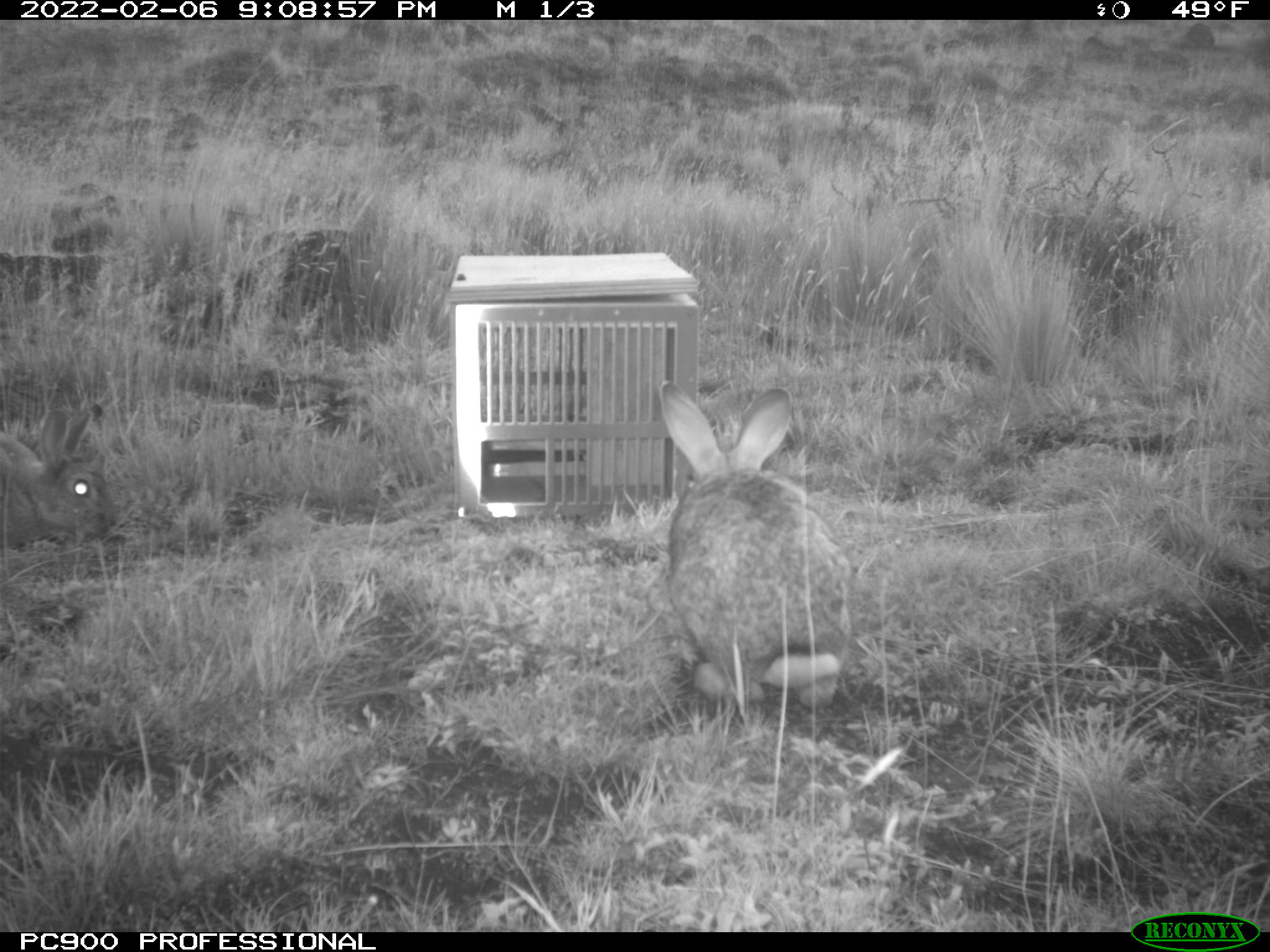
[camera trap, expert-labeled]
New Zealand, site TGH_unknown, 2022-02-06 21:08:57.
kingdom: Animalia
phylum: Chordata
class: Mammalia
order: Lagomorpha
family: Leporidae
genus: Oryctolagus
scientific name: Oryctolagus cuniculus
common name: european rabbit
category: rabbit